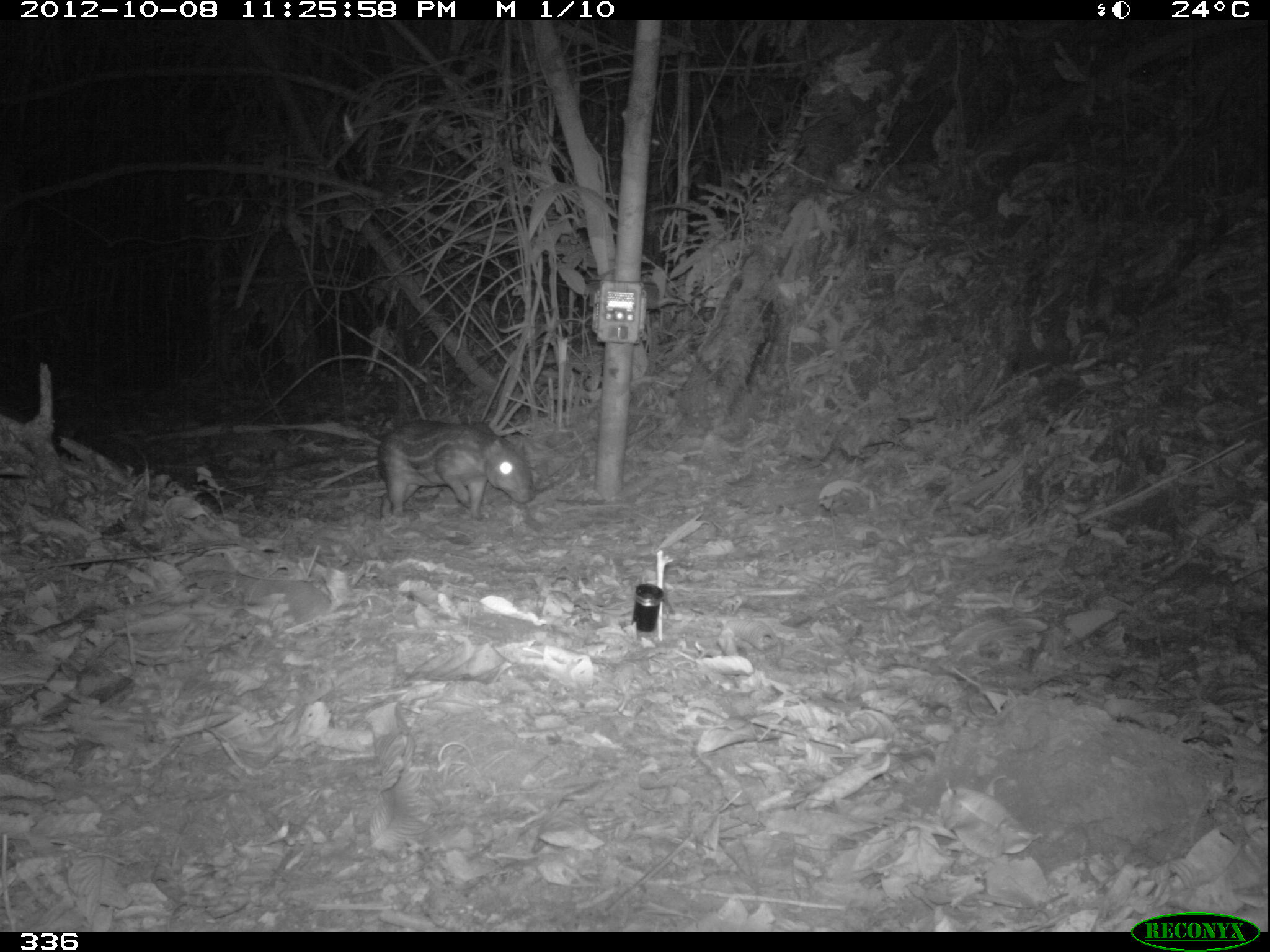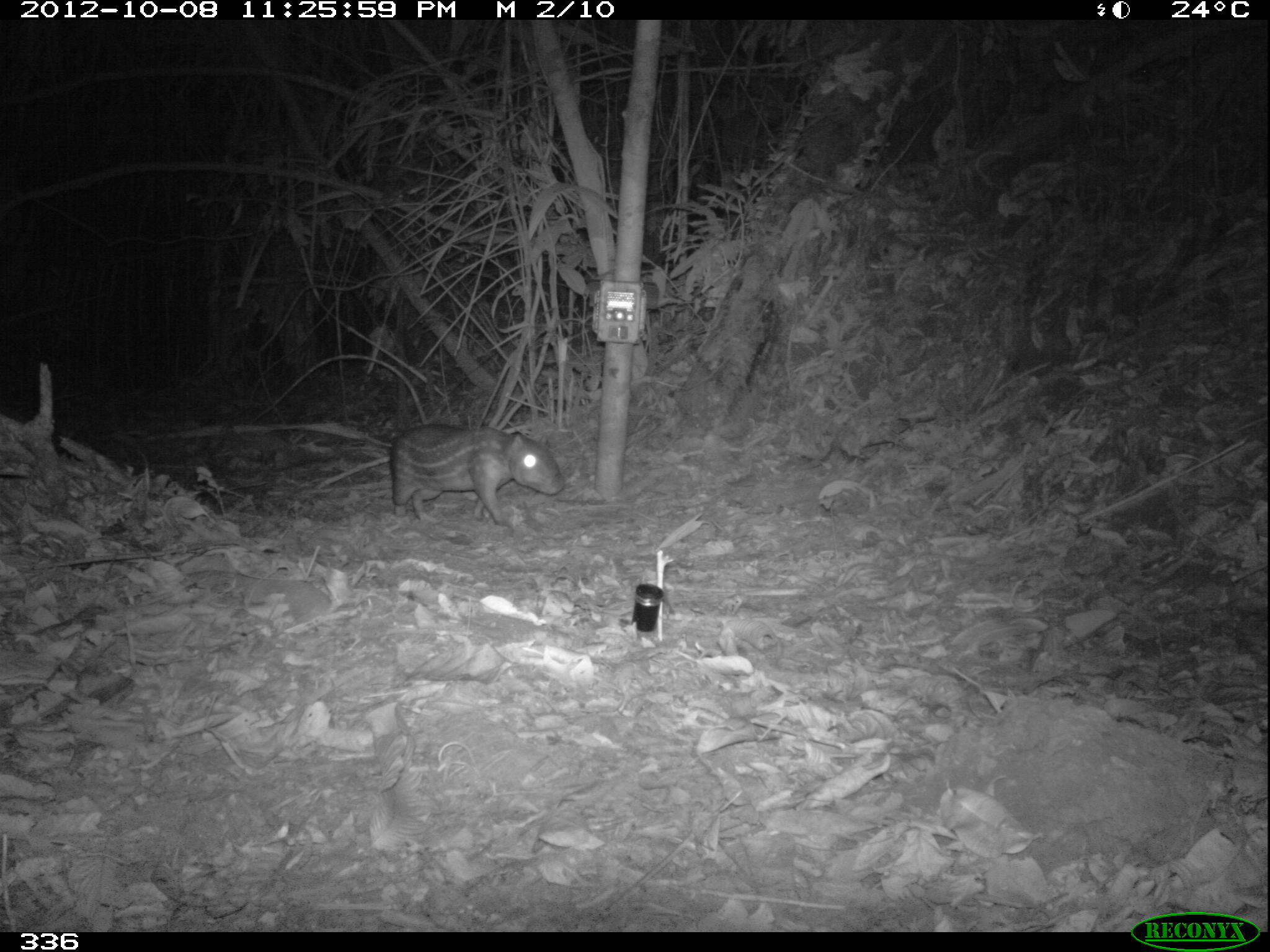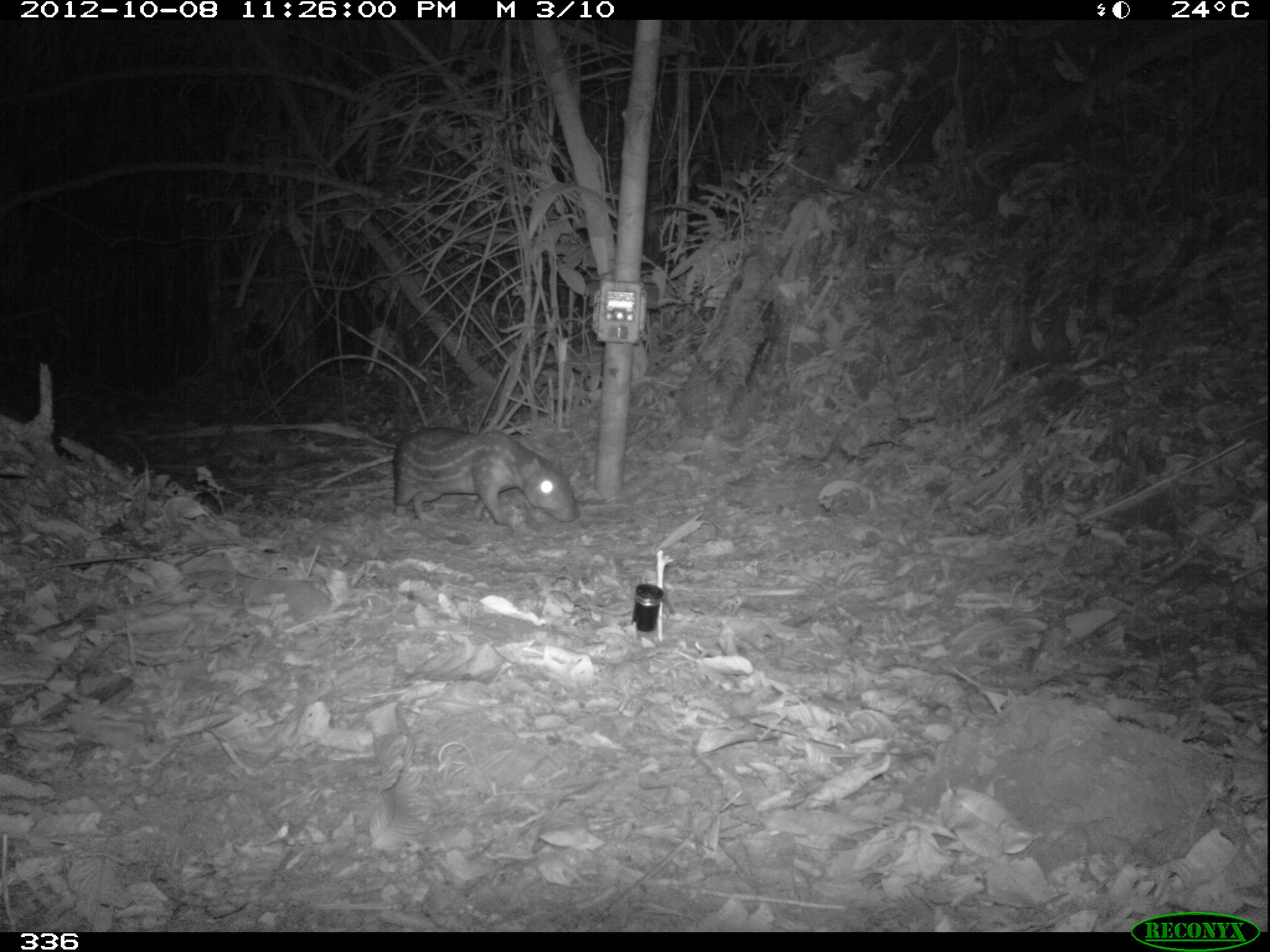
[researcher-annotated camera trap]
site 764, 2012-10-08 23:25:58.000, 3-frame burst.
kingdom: Animalia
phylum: Chordata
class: Mammalia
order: Rodentia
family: Cuniculidae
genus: Cuniculus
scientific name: Cuniculus paca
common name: spotted paca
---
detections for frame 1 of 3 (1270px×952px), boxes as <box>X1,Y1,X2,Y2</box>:
cuniculus paca: <box>377,419,532,520</box>